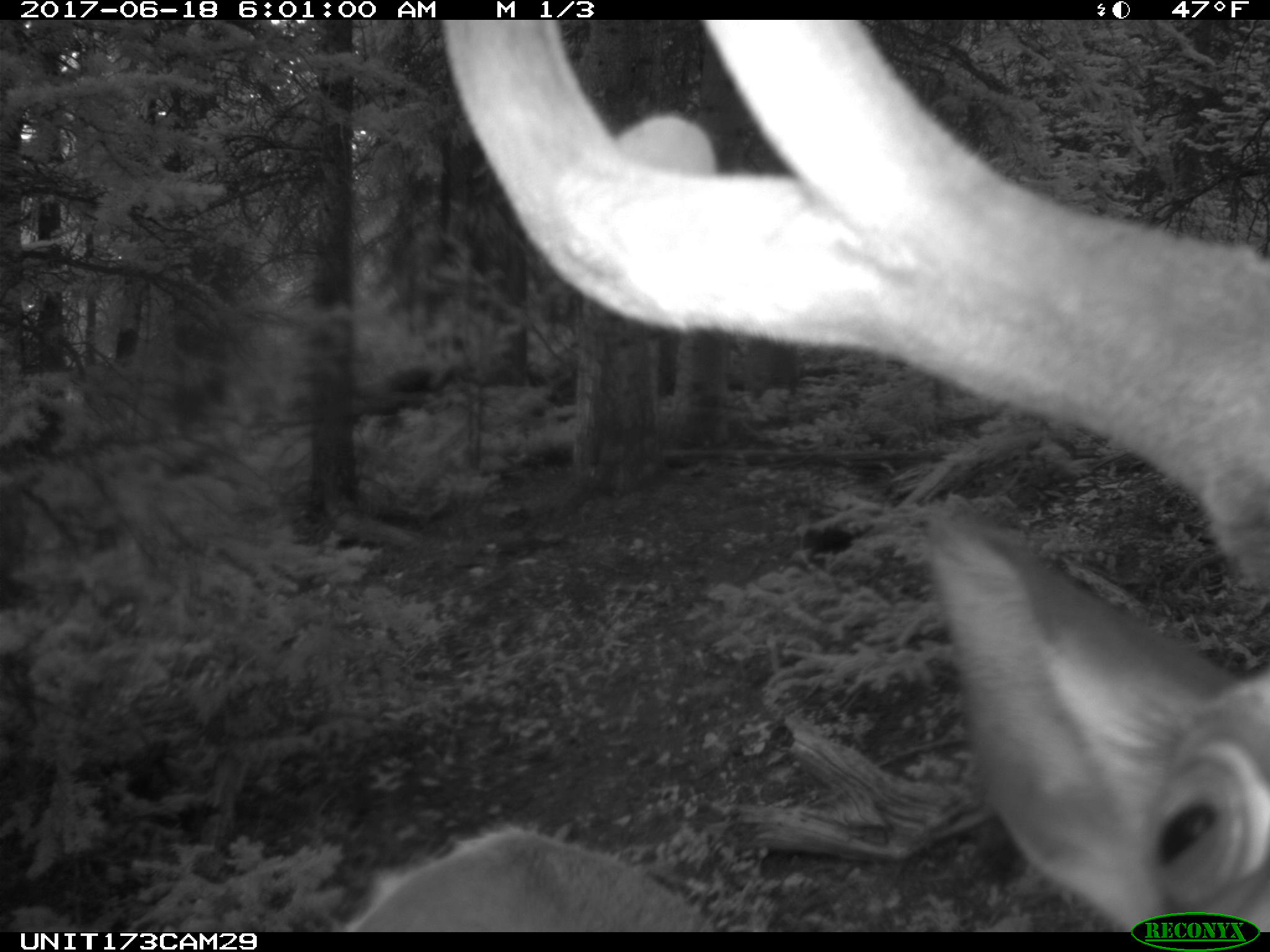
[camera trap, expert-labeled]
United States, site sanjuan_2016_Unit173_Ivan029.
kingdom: Animalia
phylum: Chordata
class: Mammalia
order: Artiodactyla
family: Cervidae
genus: Cervus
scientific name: Cervus elaphus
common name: red deer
Cervus elaphus (red deer).